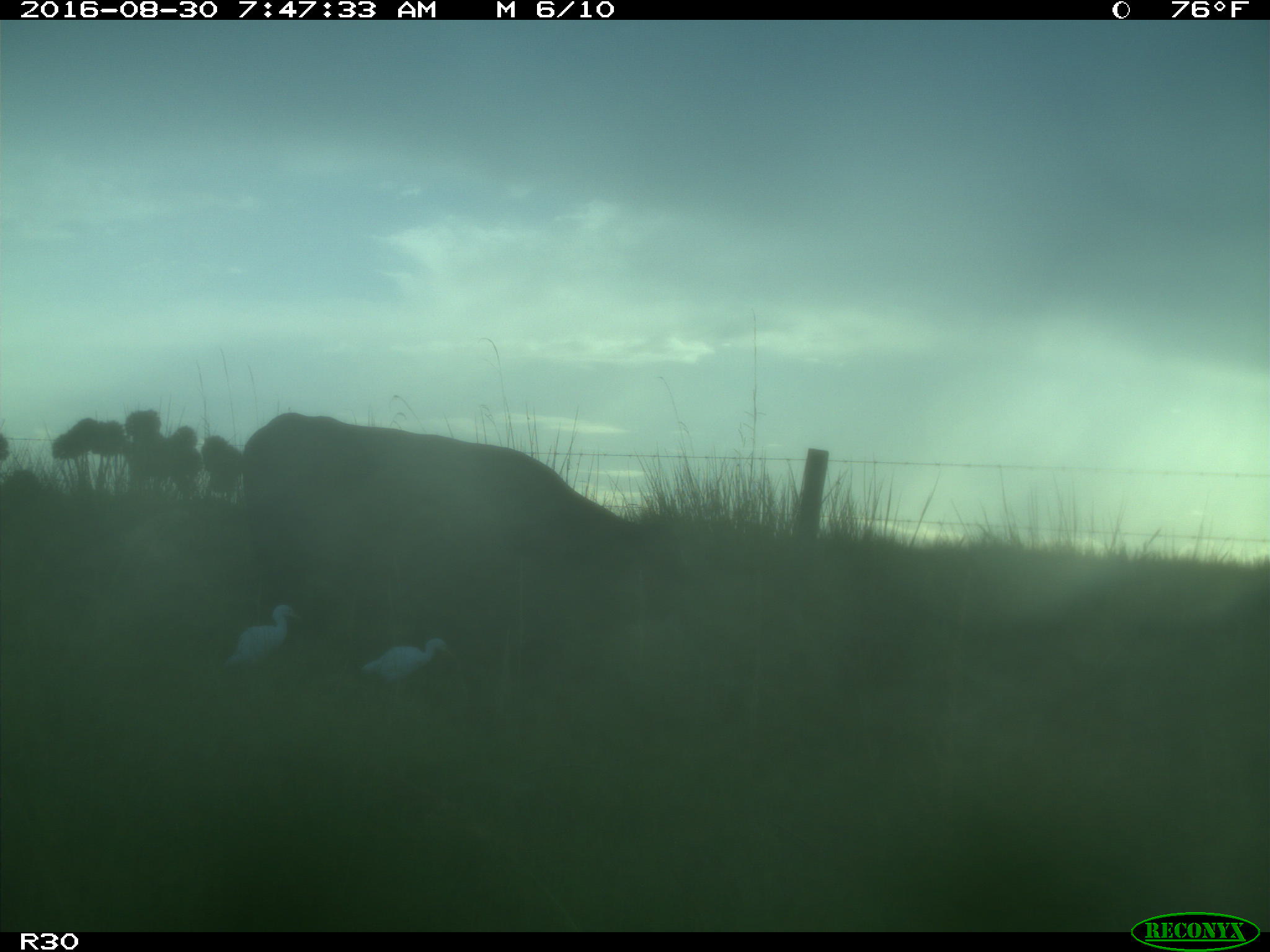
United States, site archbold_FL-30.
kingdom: Animalia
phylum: Chordata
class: Mammalia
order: Artiodactyla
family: Bovidae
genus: Bos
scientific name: Bos taurus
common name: domestic cow